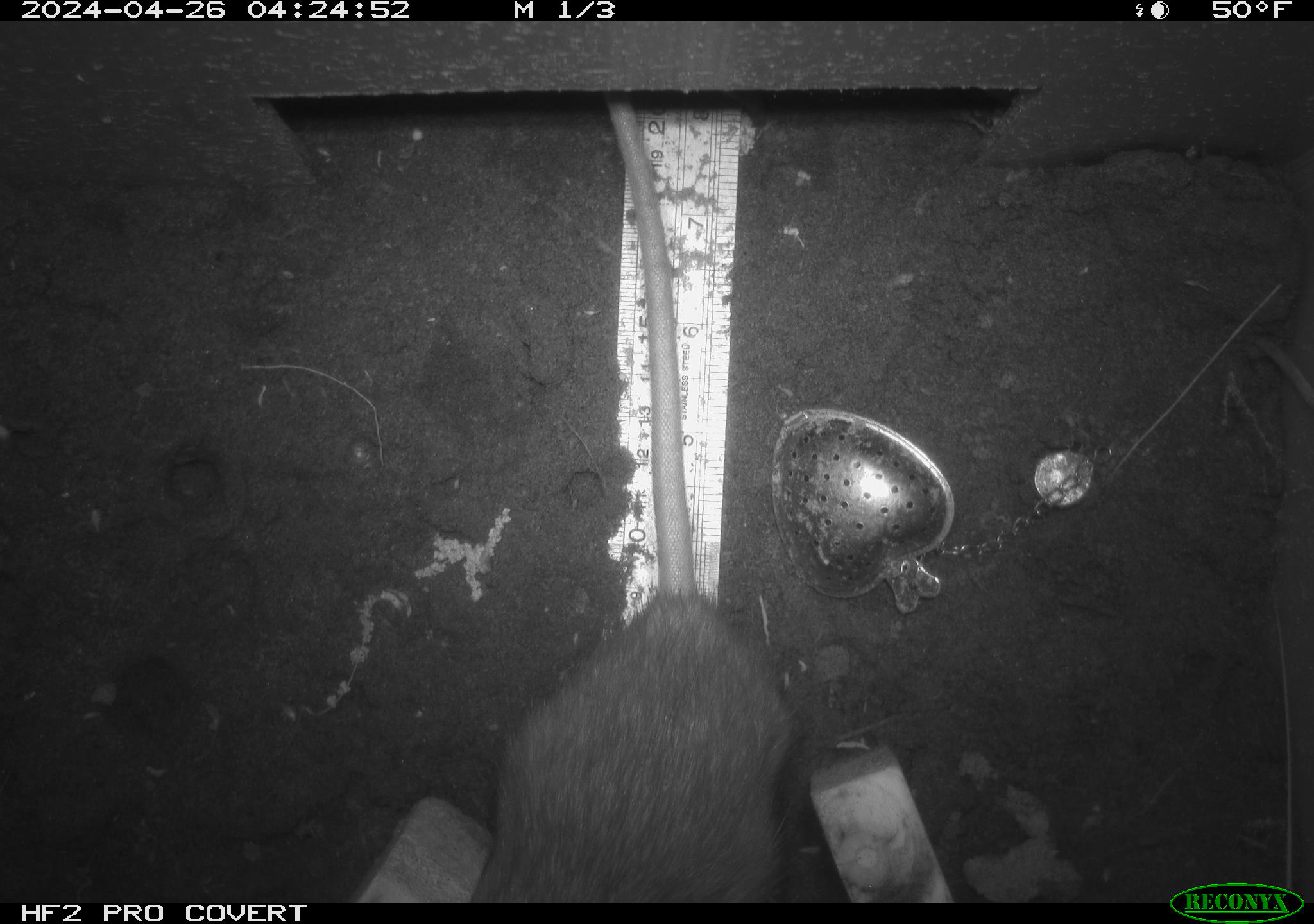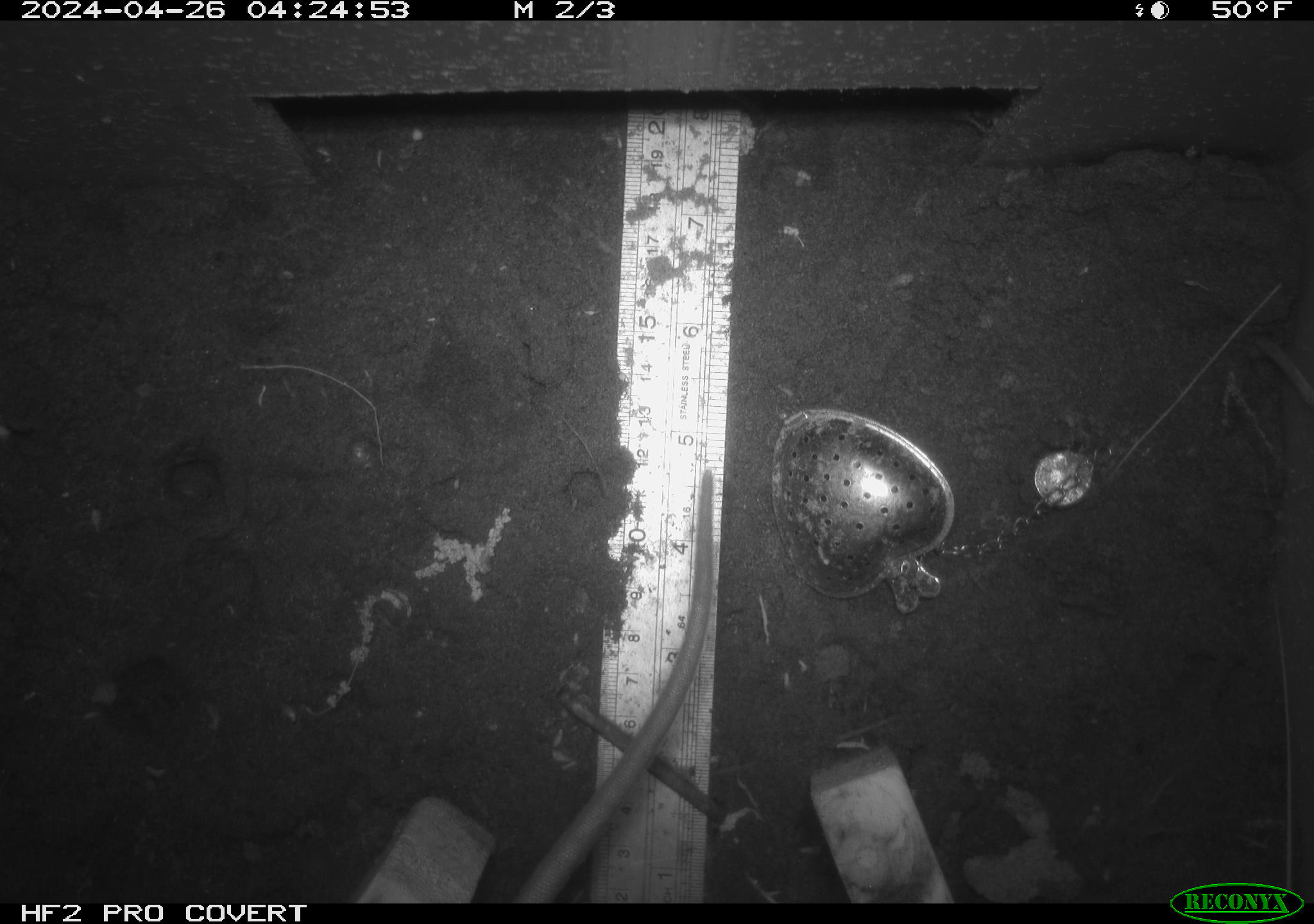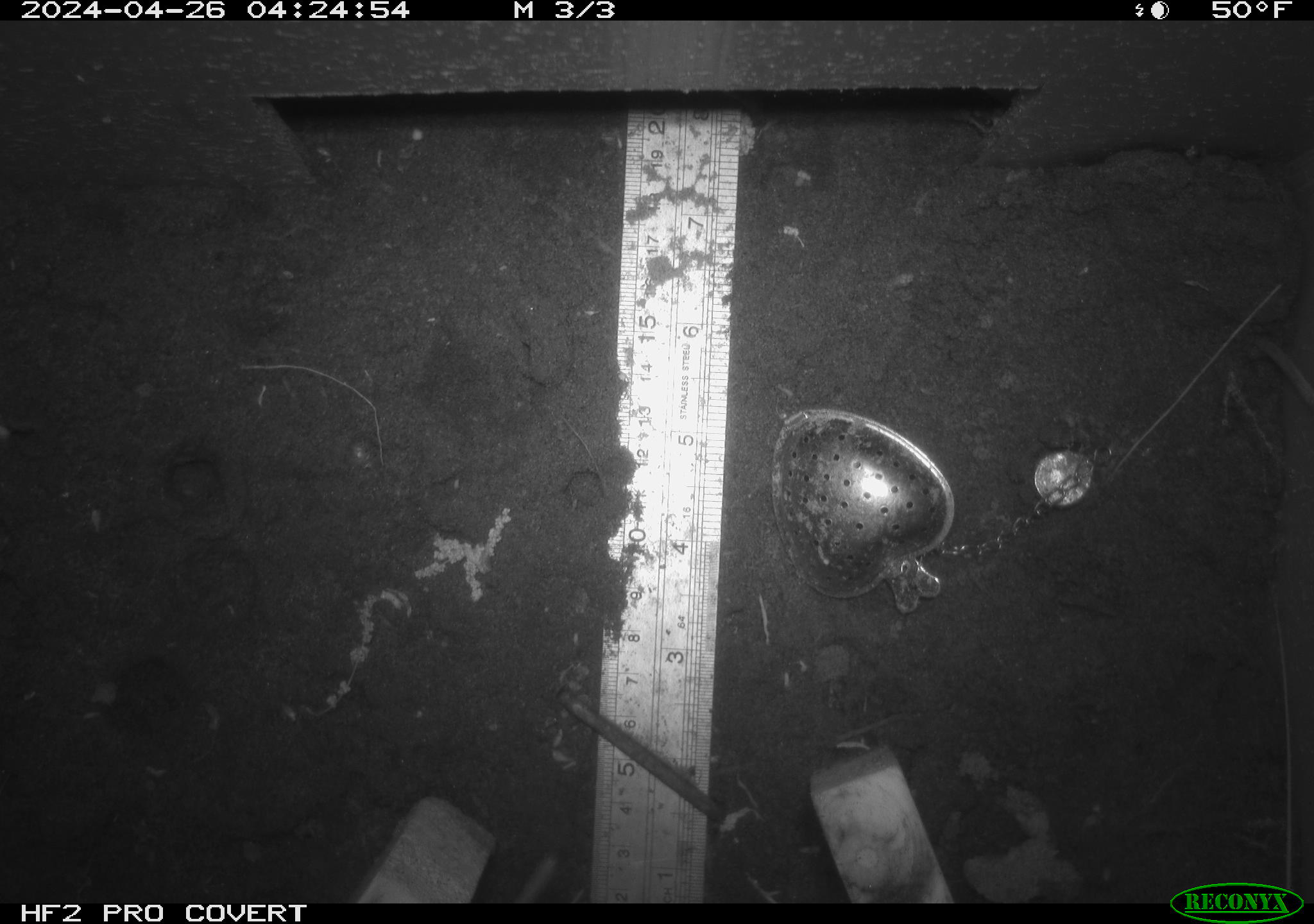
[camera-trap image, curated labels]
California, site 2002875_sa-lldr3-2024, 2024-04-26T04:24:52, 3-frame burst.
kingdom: Animalia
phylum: Chordata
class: Mammalia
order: Rodentia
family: Muridae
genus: Rattus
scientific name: Rattus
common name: rat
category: rattus species